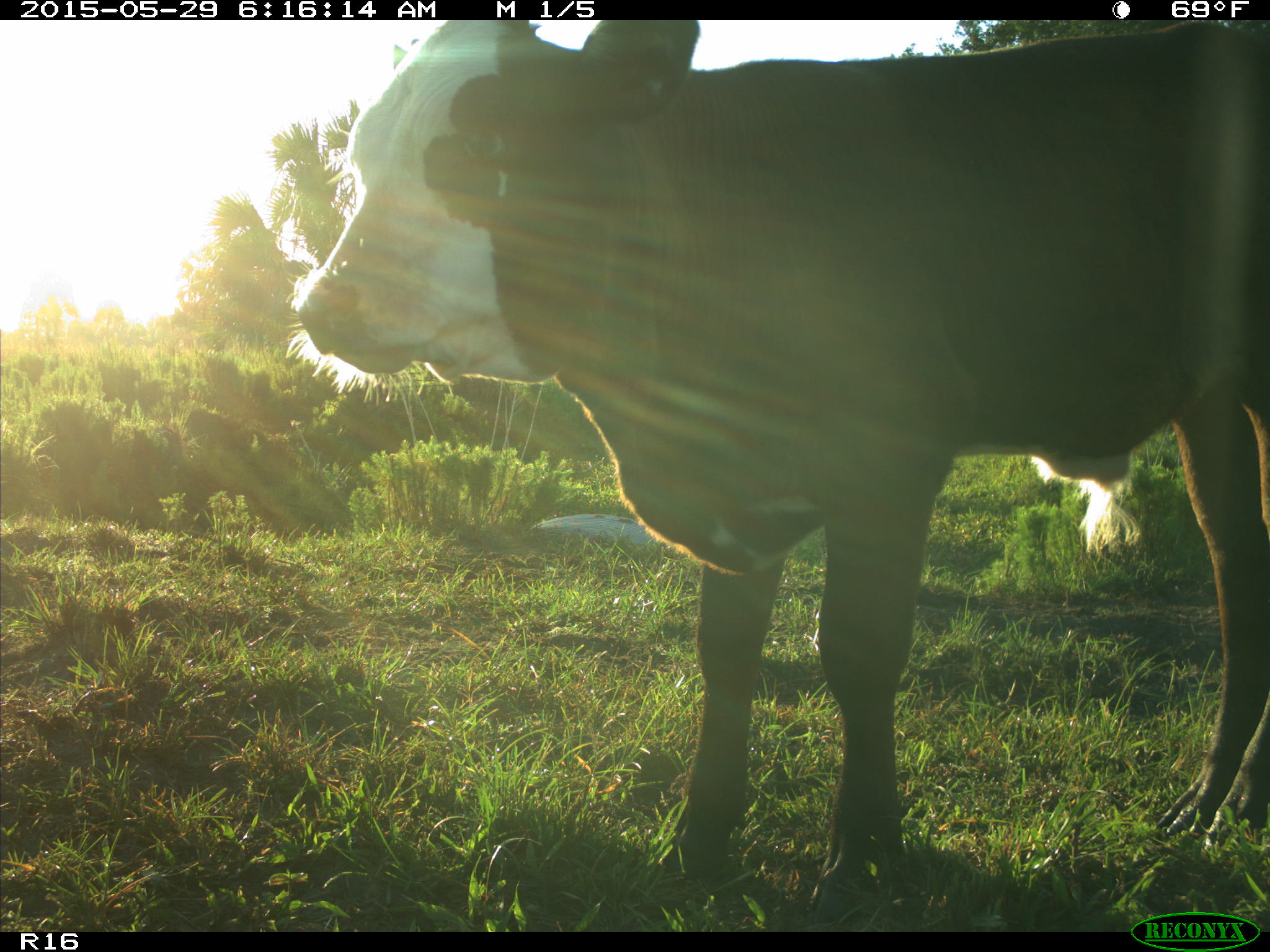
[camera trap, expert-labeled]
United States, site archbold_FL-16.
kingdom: Animalia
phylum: Chordata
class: Mammalia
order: Artiodactyla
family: Bovidae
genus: Bos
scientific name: Bos taurus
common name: domestic cow